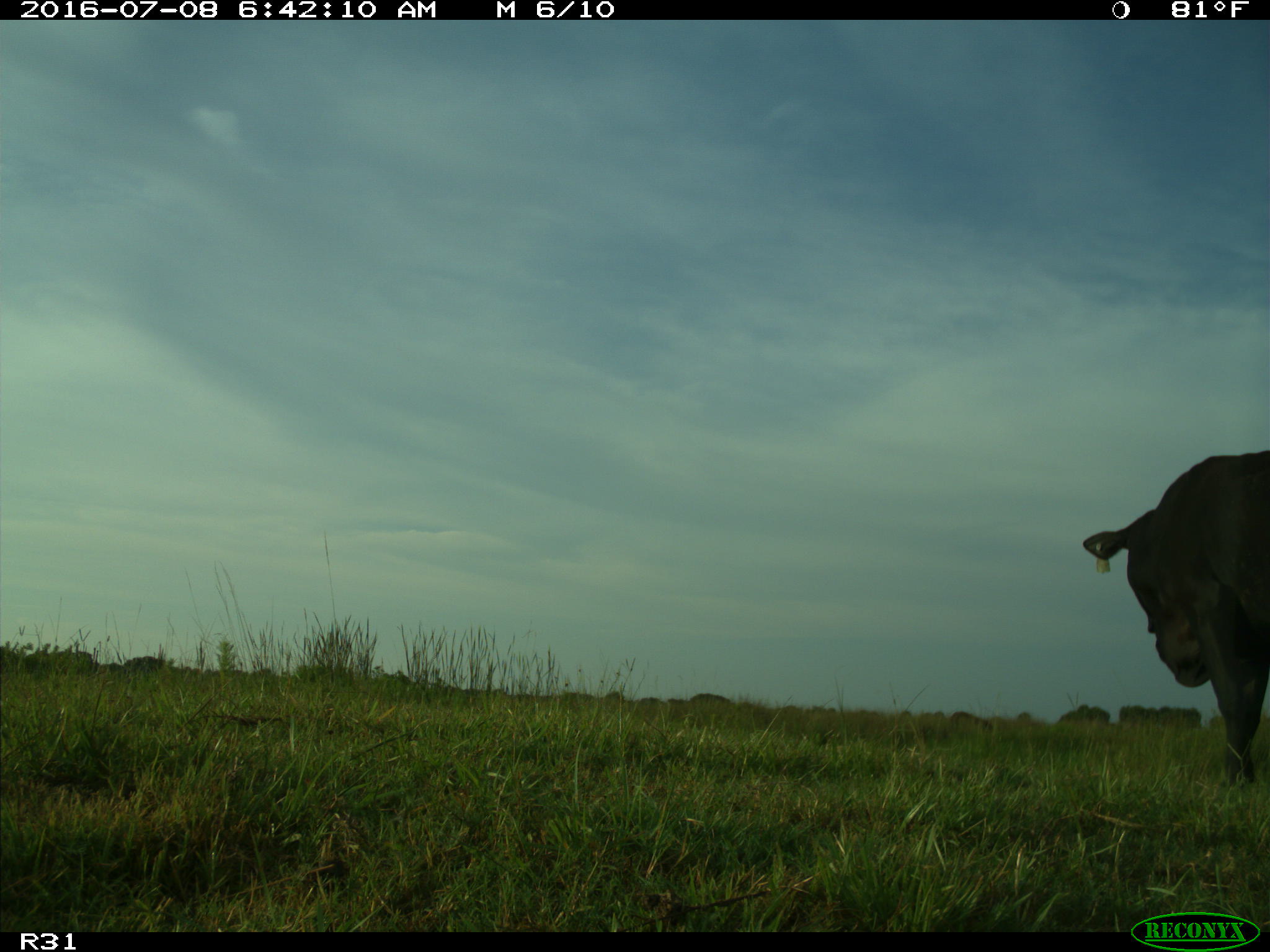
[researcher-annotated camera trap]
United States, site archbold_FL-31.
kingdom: Animalia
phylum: Chordata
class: Mammalia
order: Artiodactyla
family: Bovidae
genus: Bos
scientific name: Bos taurus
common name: domestic cow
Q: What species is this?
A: Bos taurus (domestic cow).